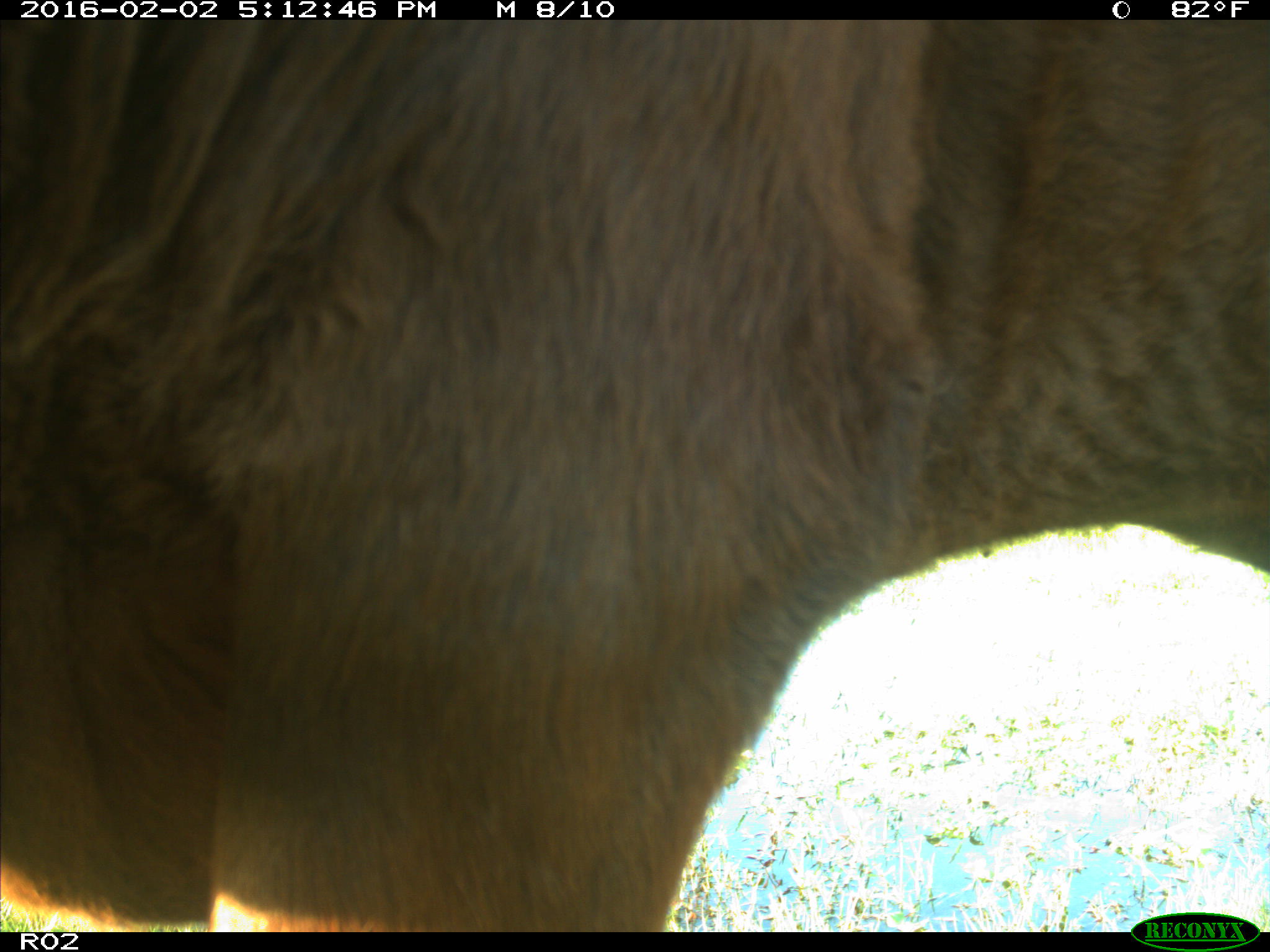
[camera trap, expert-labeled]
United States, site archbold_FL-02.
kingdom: Animalia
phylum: Chordata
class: Mammalia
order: Artiodactyla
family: Bovidae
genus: Bos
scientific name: Bos taurus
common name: domestic cow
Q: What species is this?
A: Bos taurus (domestic cow).